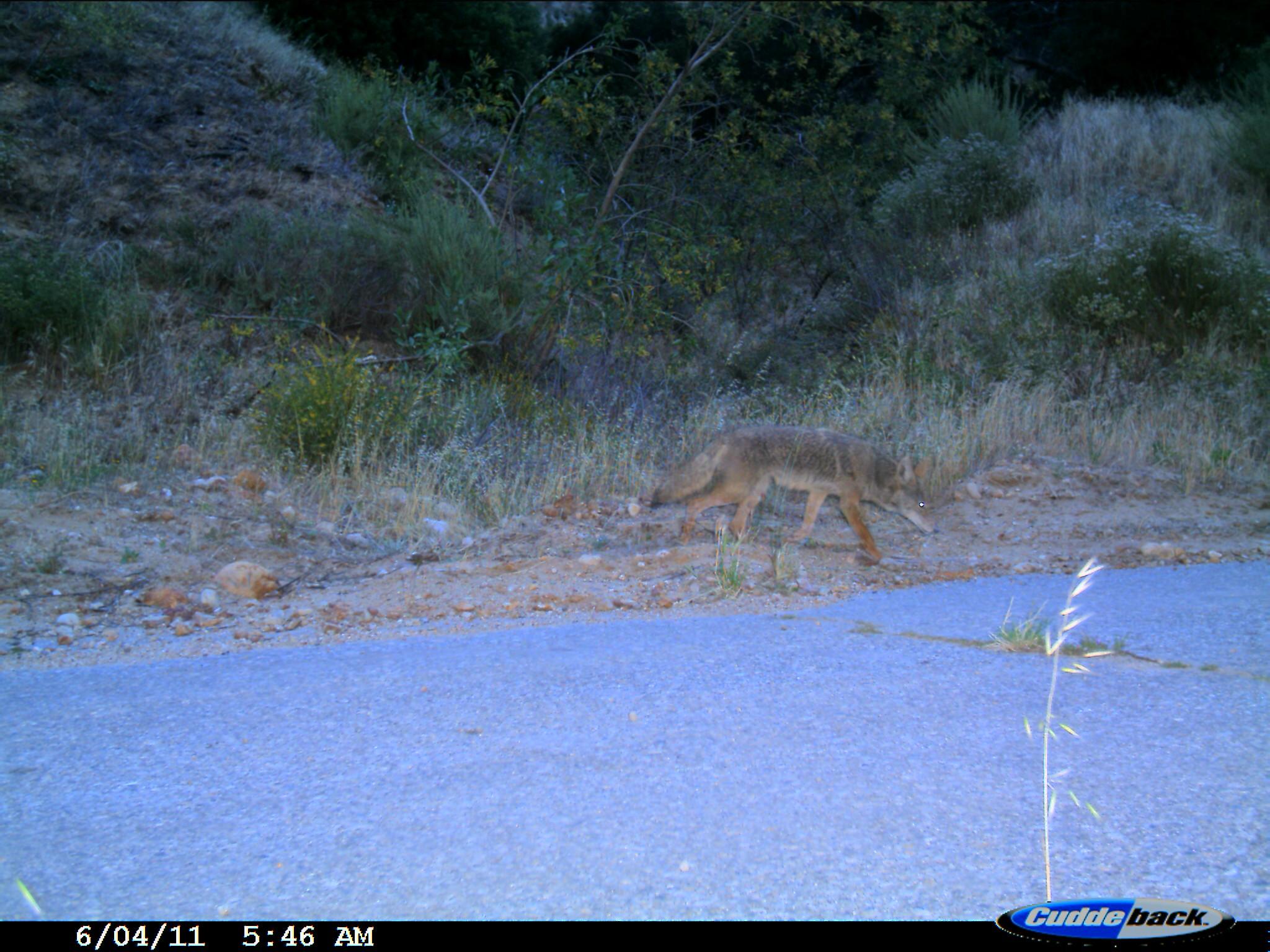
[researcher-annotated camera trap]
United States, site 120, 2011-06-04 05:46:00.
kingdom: Animalia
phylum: Chordata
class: Mammalia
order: Carnivora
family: Canidae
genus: Canis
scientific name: Canis latrans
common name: coyote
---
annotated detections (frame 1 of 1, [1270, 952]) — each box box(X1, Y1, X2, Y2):
coyote: box(643, 411, 956, 579)